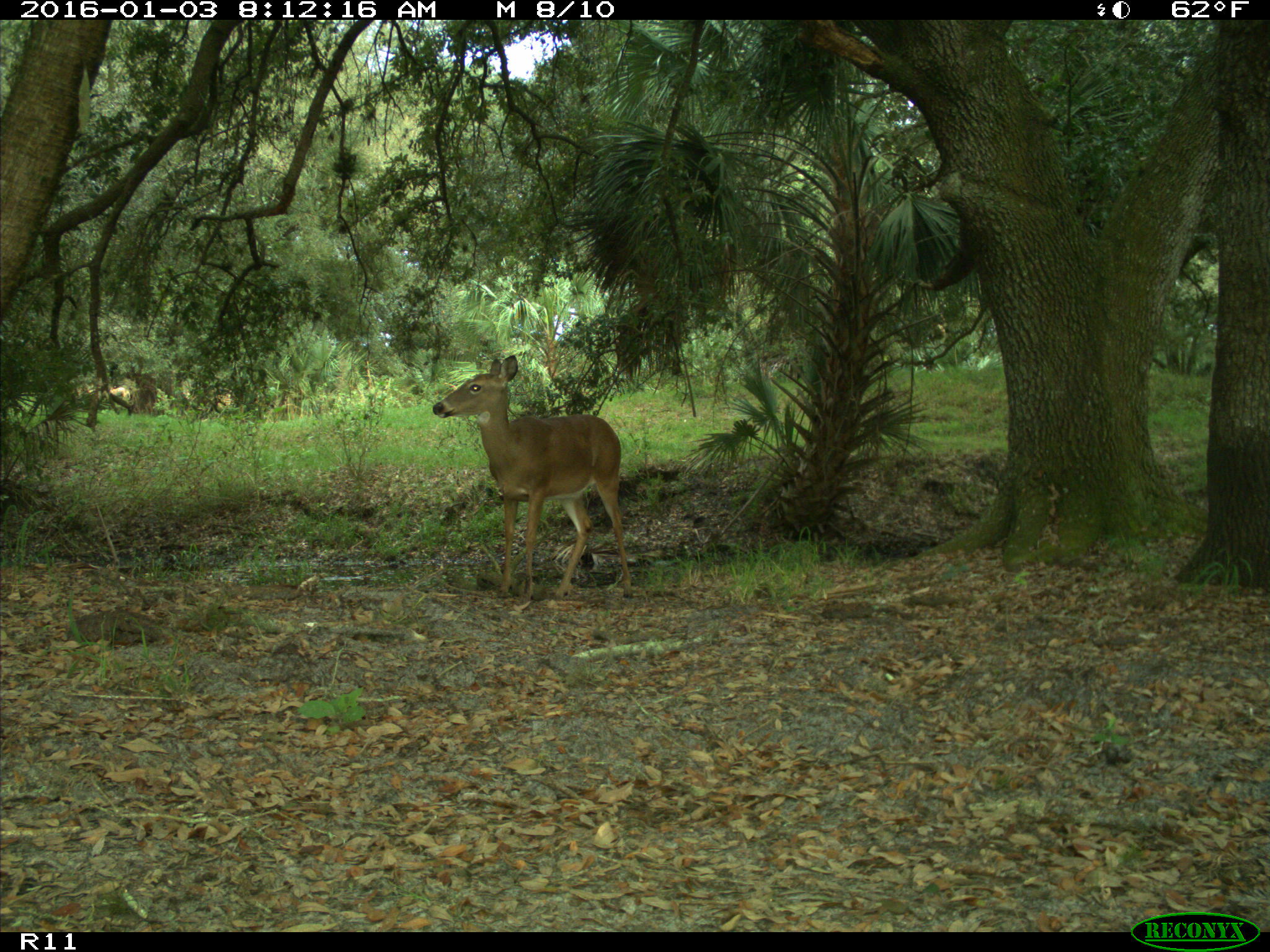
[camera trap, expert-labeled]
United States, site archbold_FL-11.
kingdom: Animalia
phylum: Chordata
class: Mammalia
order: Artiodactyla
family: Cervidae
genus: Odocoileus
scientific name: Odocoileus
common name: deer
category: unidentified deer